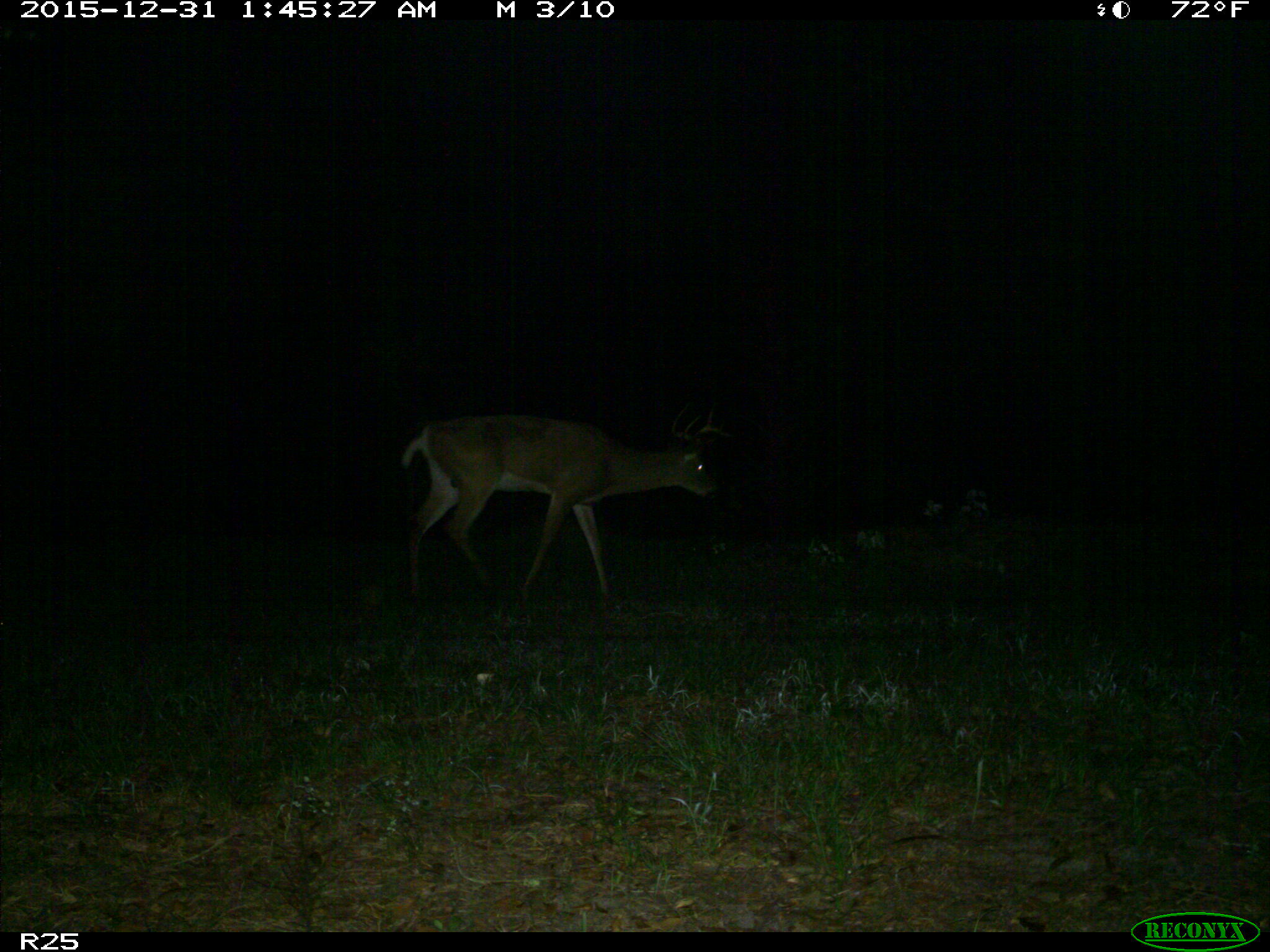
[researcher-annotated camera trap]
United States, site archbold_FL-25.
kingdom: Animalia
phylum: Chordata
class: Mammalia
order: Artiodactyla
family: Cervidae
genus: Odocoileus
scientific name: Odocoileus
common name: deer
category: unidentified deer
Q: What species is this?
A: Unidentified deer (deer) (Odocoileus).